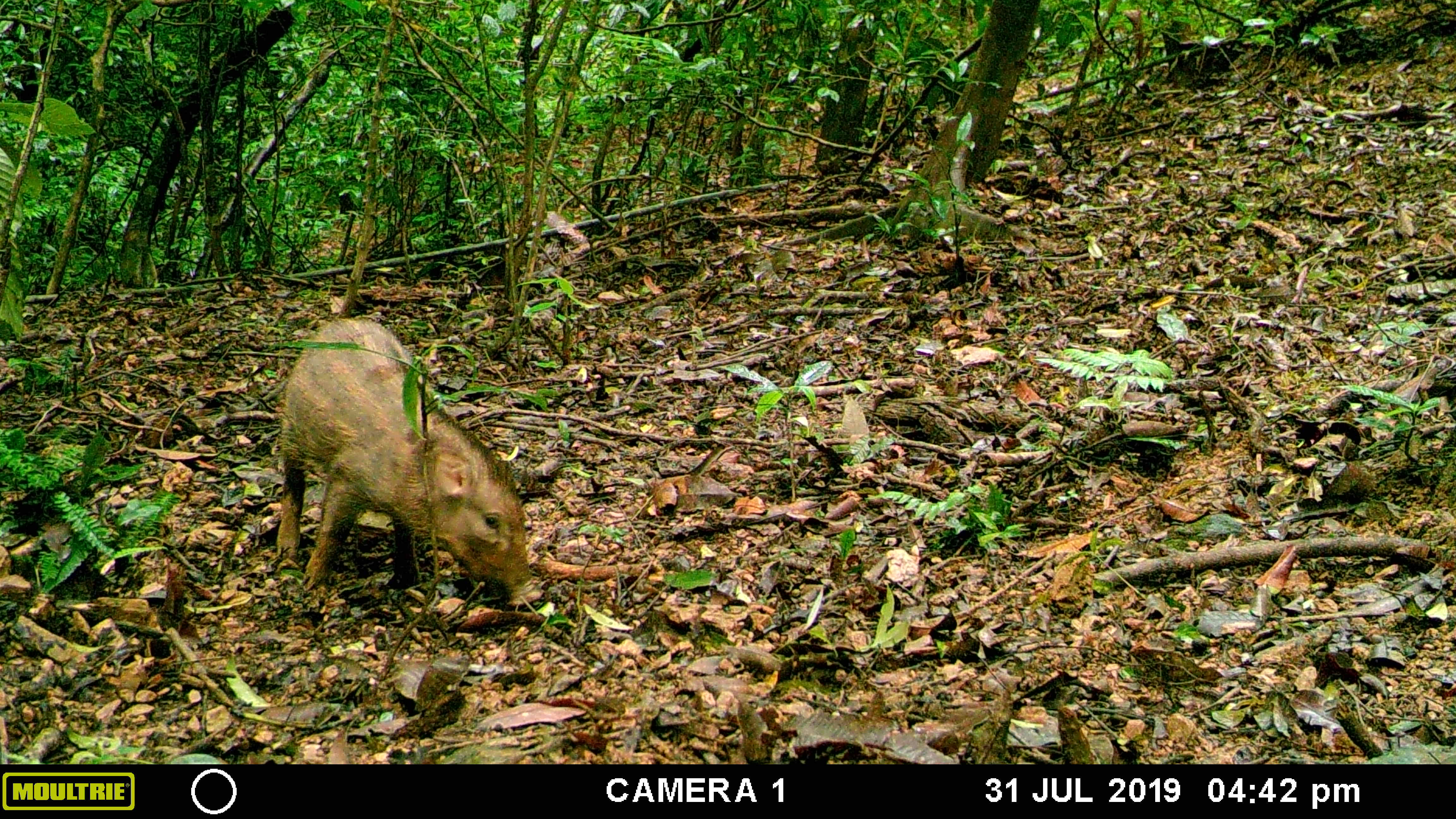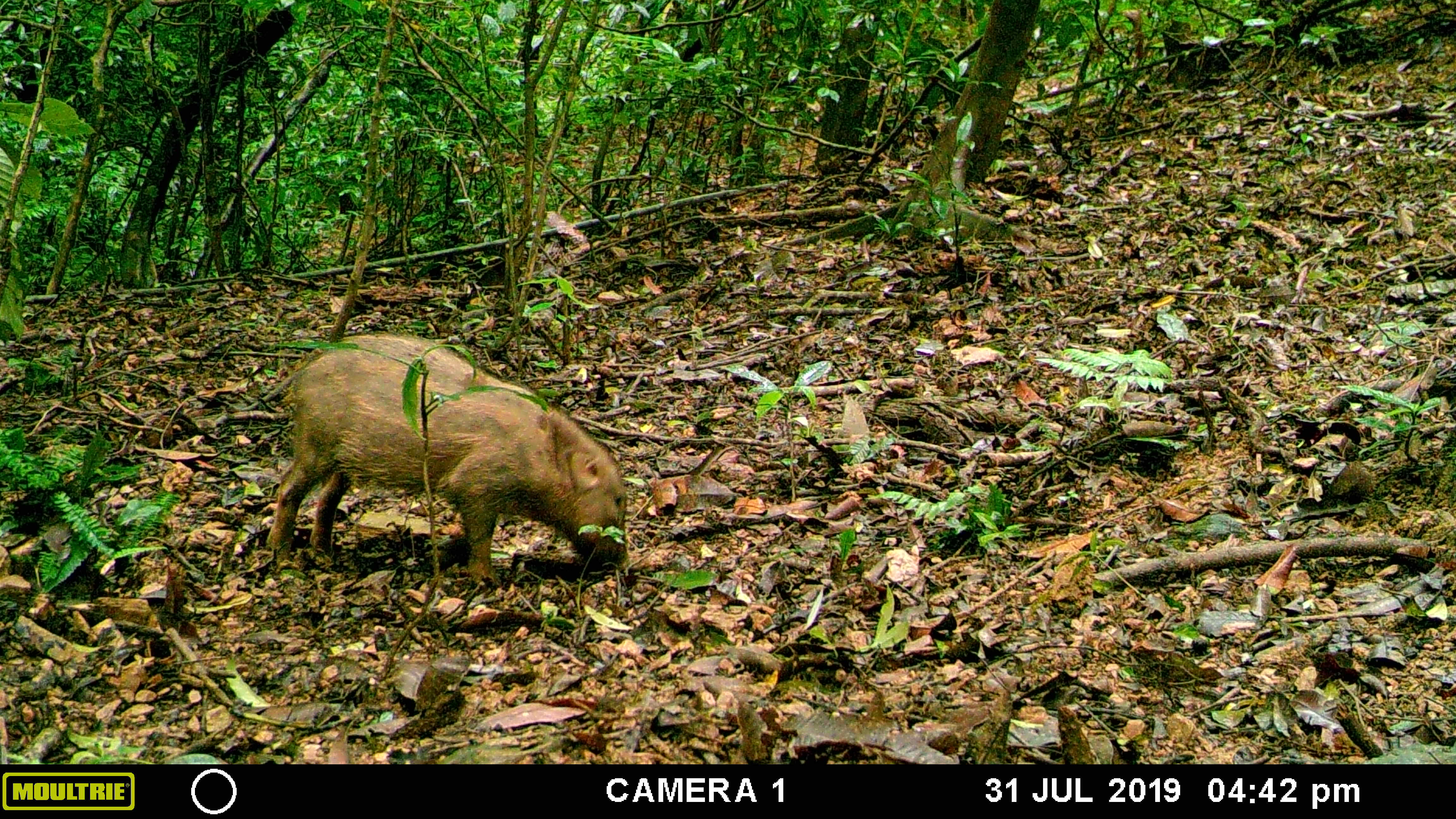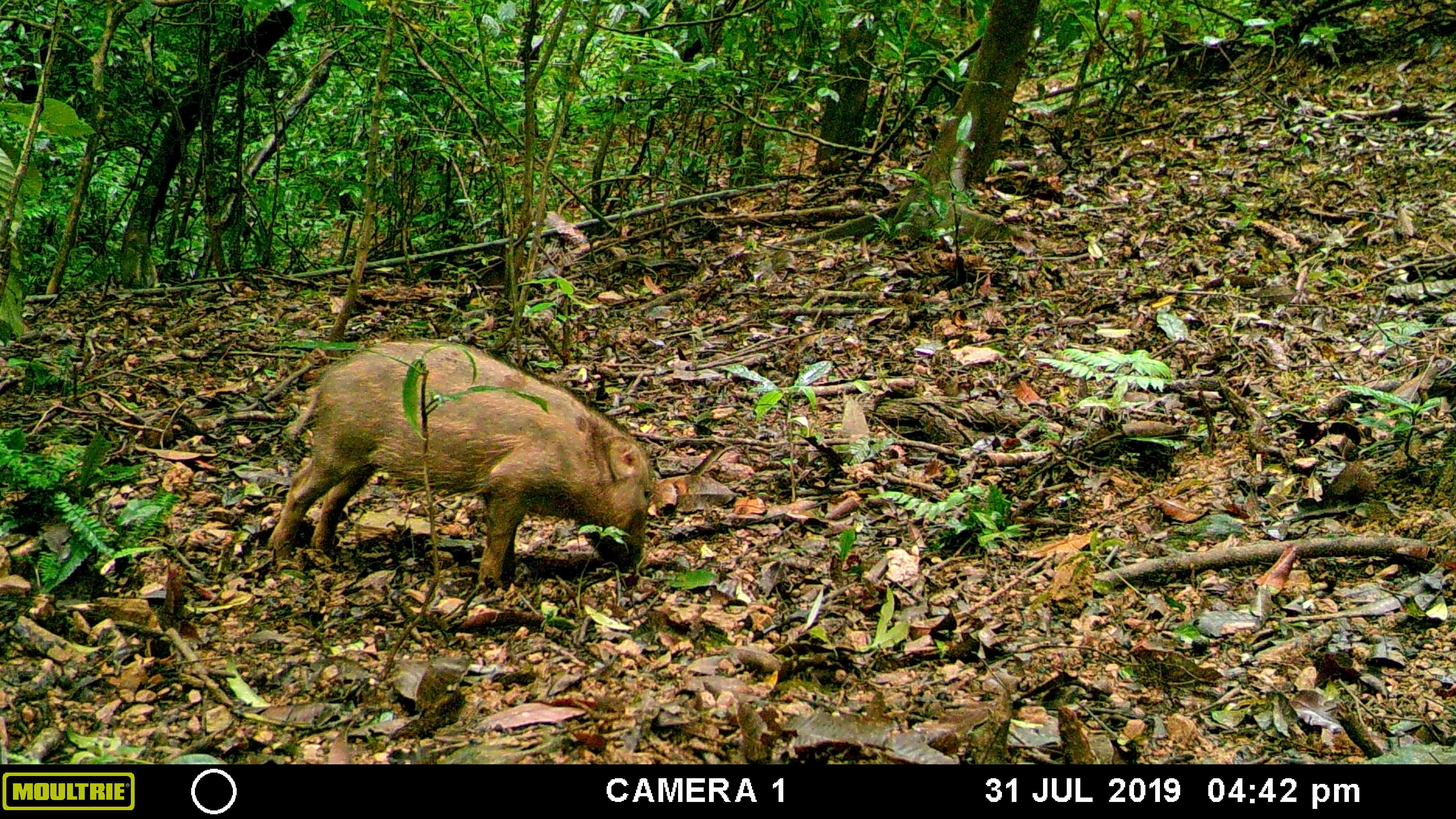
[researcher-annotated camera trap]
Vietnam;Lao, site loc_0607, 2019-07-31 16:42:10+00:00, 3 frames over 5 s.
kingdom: Animalia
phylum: Chordata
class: Mammalia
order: Artiodactyla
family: Suidae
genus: Sus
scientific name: Sus scrofa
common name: eurasian wild pig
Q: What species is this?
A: Eurasian wild pig (Sus scrofa).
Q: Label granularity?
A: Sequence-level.